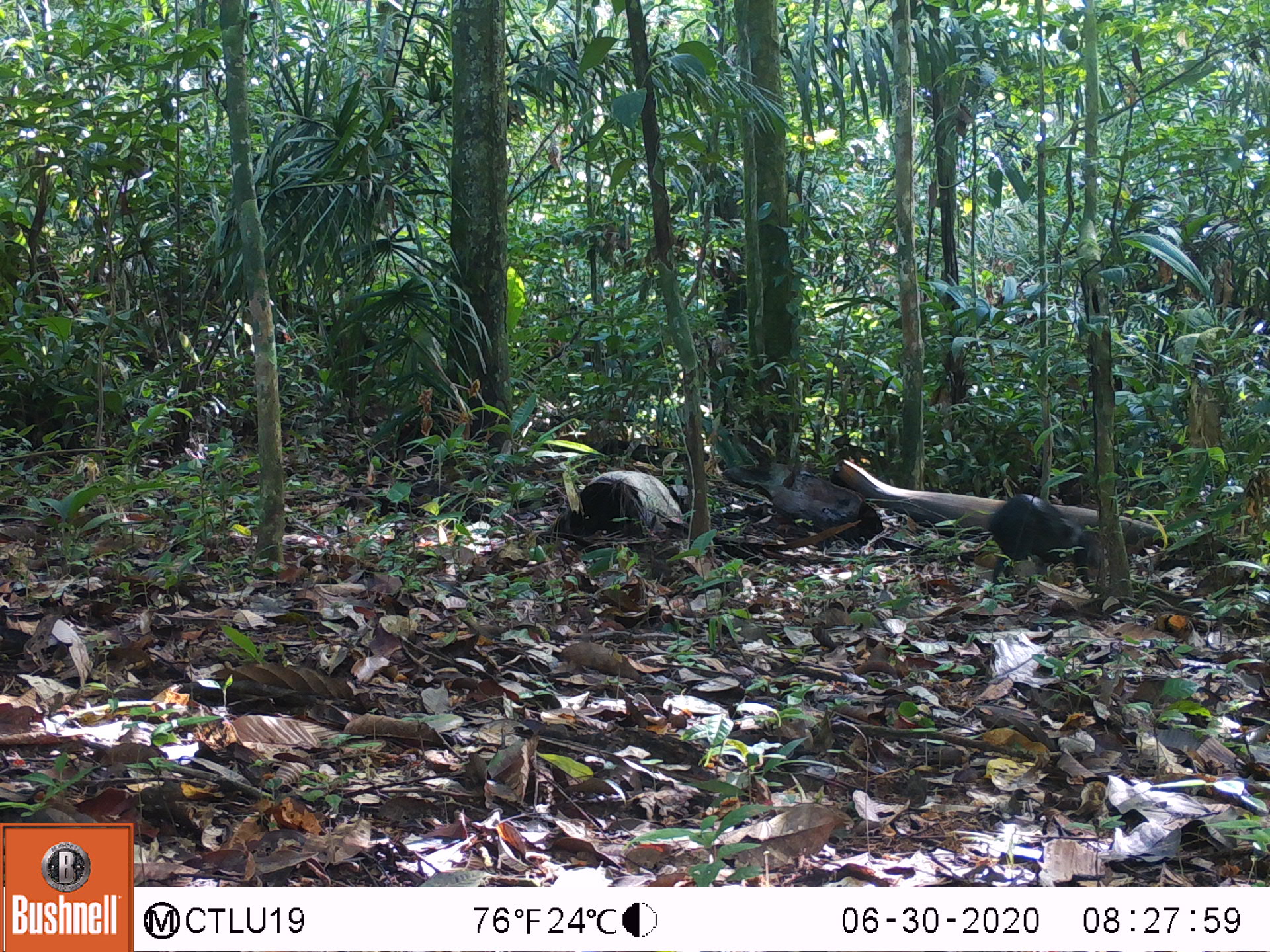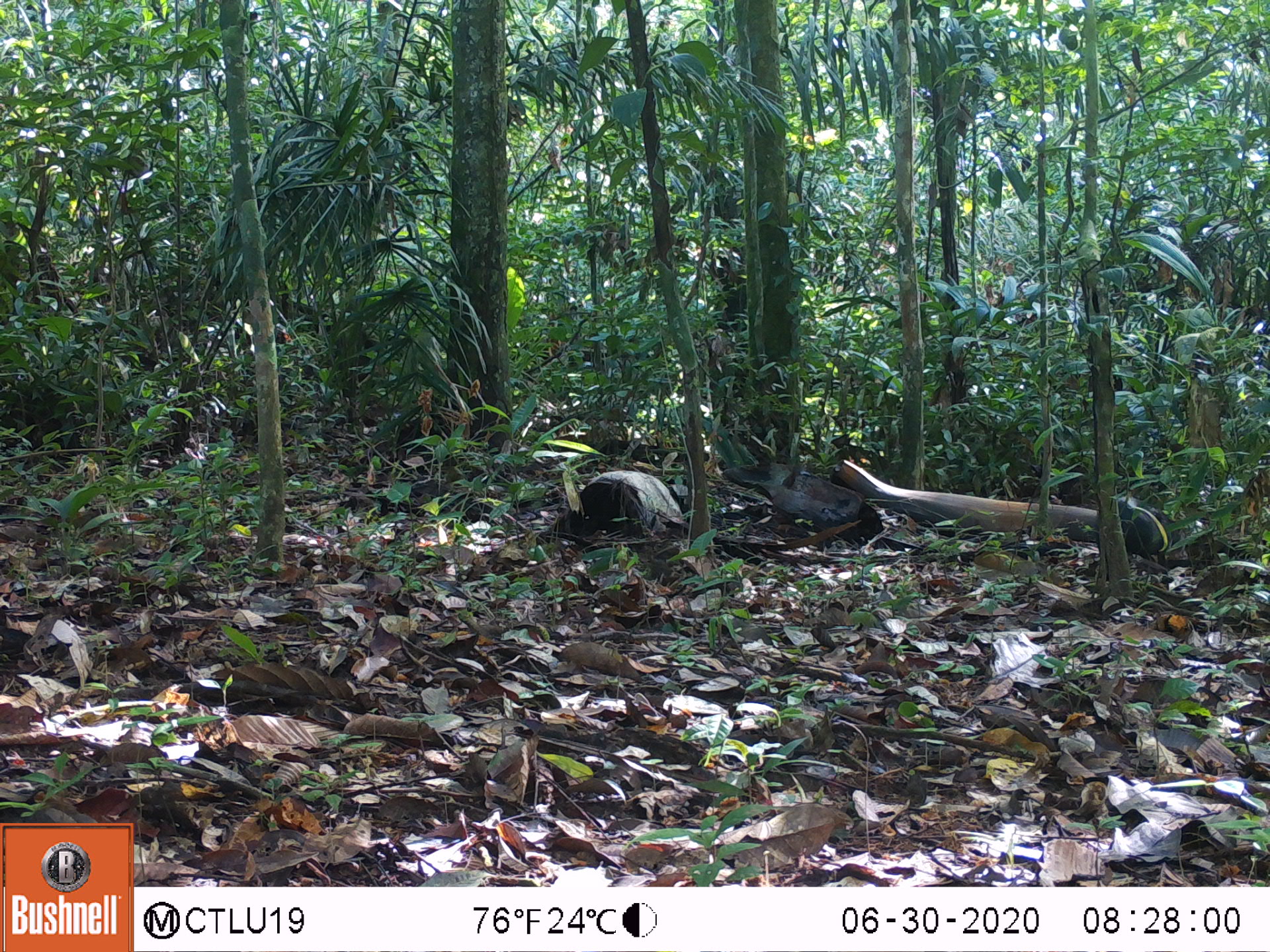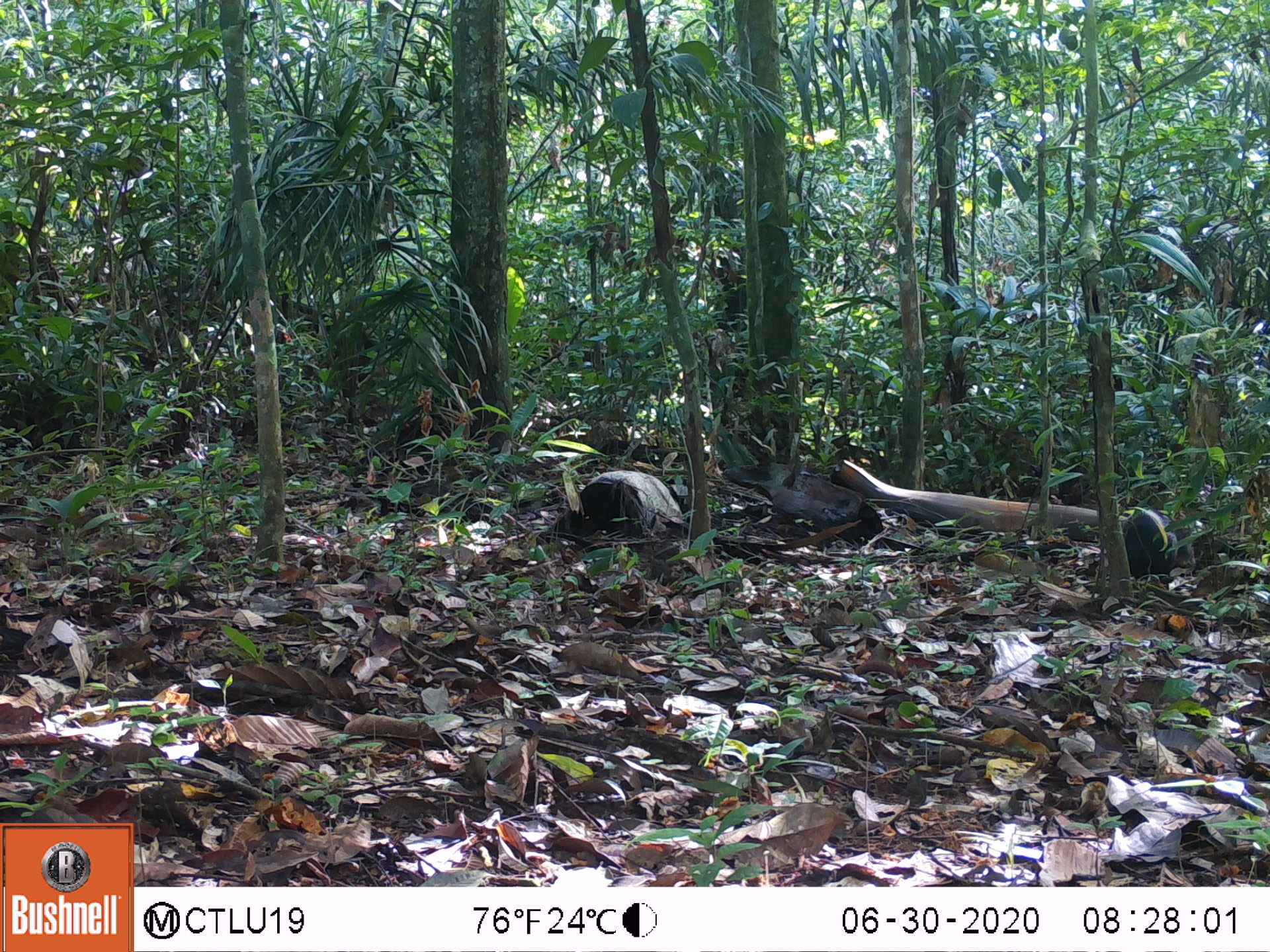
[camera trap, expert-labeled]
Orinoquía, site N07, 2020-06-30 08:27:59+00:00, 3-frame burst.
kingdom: Animalia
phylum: Chordata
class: Mammalia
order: Rodentia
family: Dasyproctidae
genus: Dasyprocta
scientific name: Dasyprocta fuliginosa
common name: black agouti